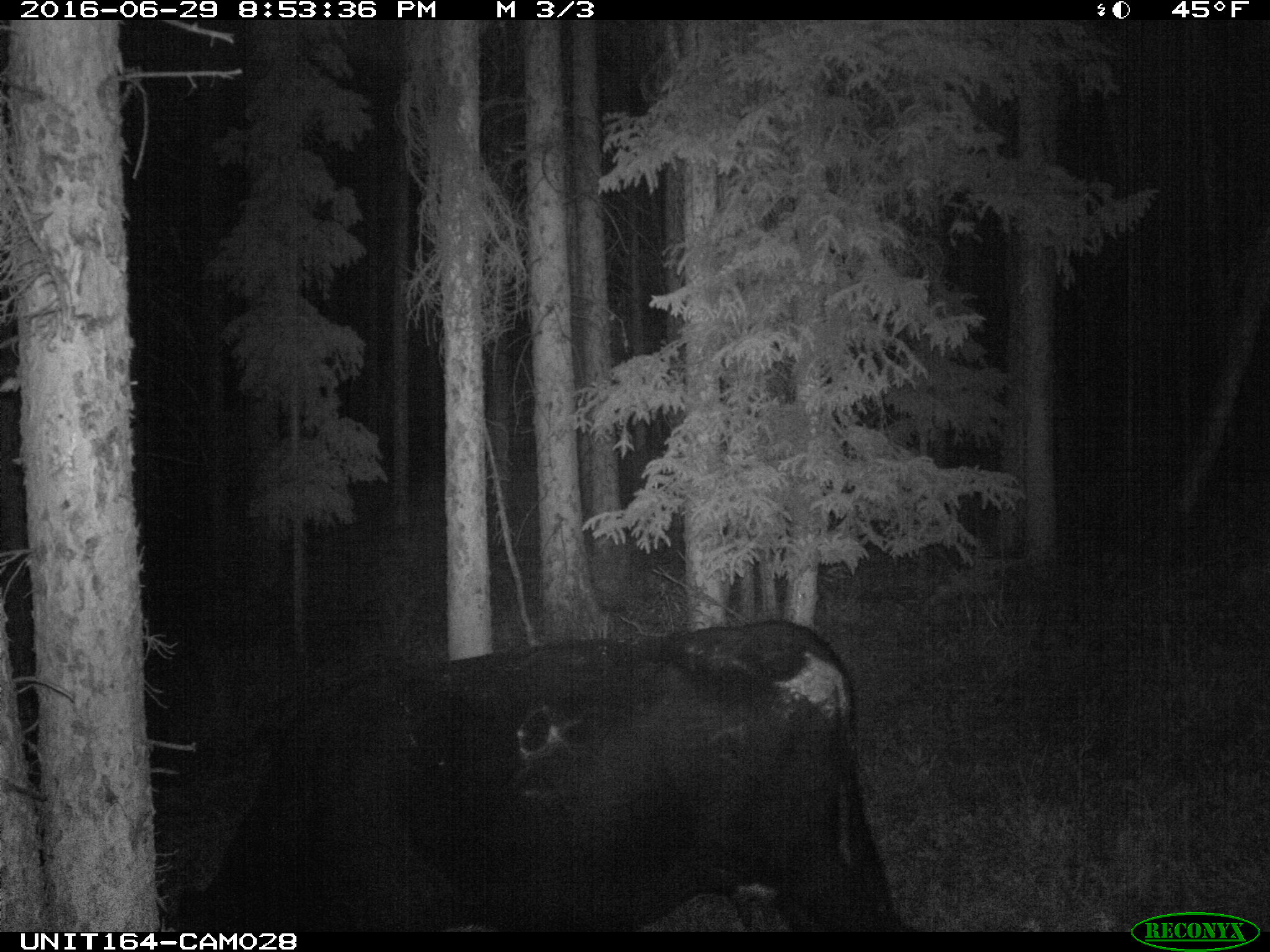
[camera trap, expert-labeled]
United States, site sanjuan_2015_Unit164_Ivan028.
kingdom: Animalia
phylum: Chordata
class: Mammalia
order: Artiodactyla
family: Bovidae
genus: Bos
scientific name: Bos taurus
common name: domestic cow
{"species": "Bos taurus (domestic cow)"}